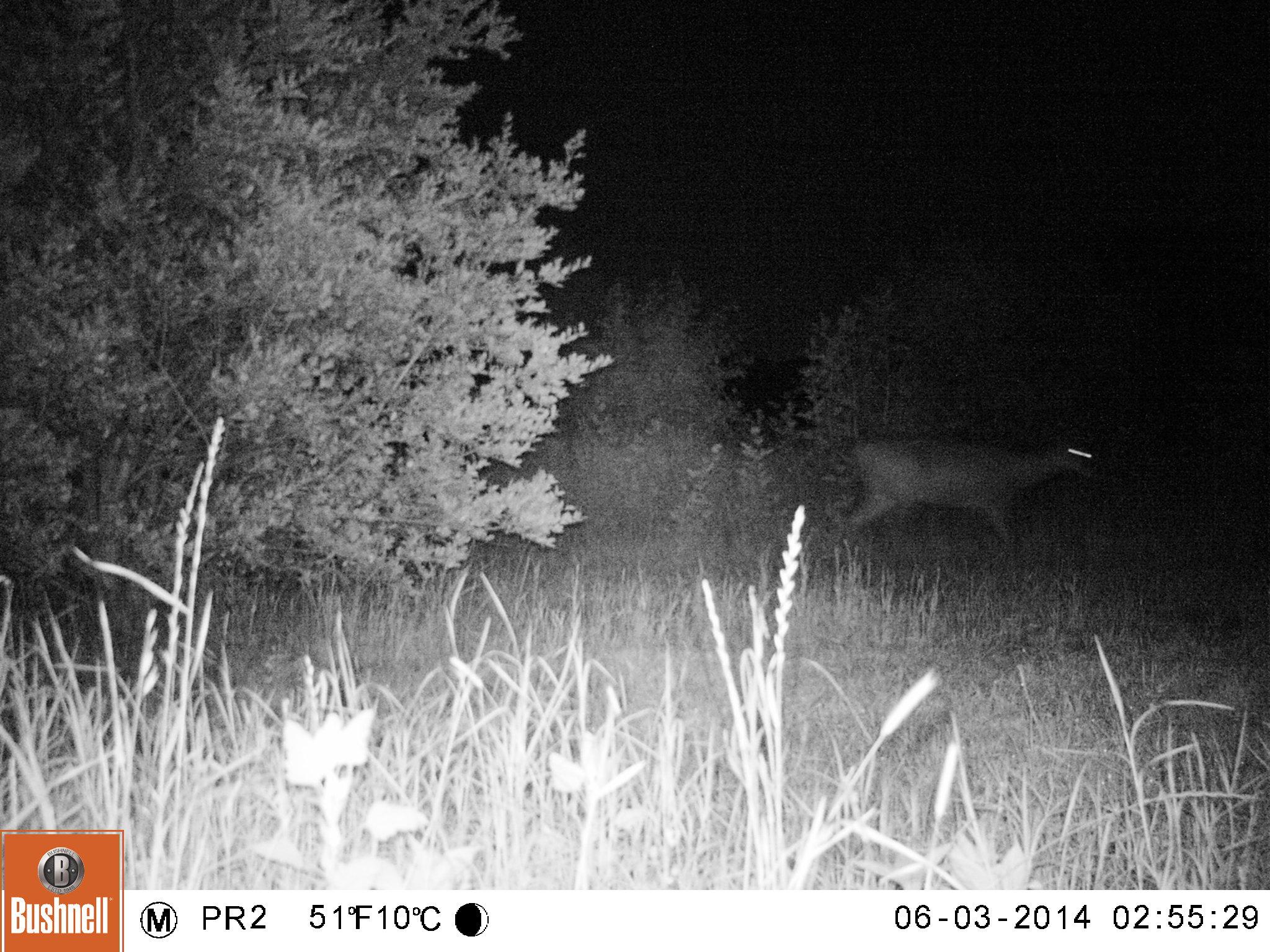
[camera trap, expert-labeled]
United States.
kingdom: Animalia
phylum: Chordata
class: Mammalia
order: Artiodactyla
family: Cervidae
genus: Odocoileus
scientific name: Odocoileus virginianus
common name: white-tailed deer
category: White Tailed Deer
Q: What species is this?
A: White Tailed Deer (white-tailed deer) (Odocoileus virginianus).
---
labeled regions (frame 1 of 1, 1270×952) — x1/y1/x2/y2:
White Tailed Deer: 826/425/1108/564